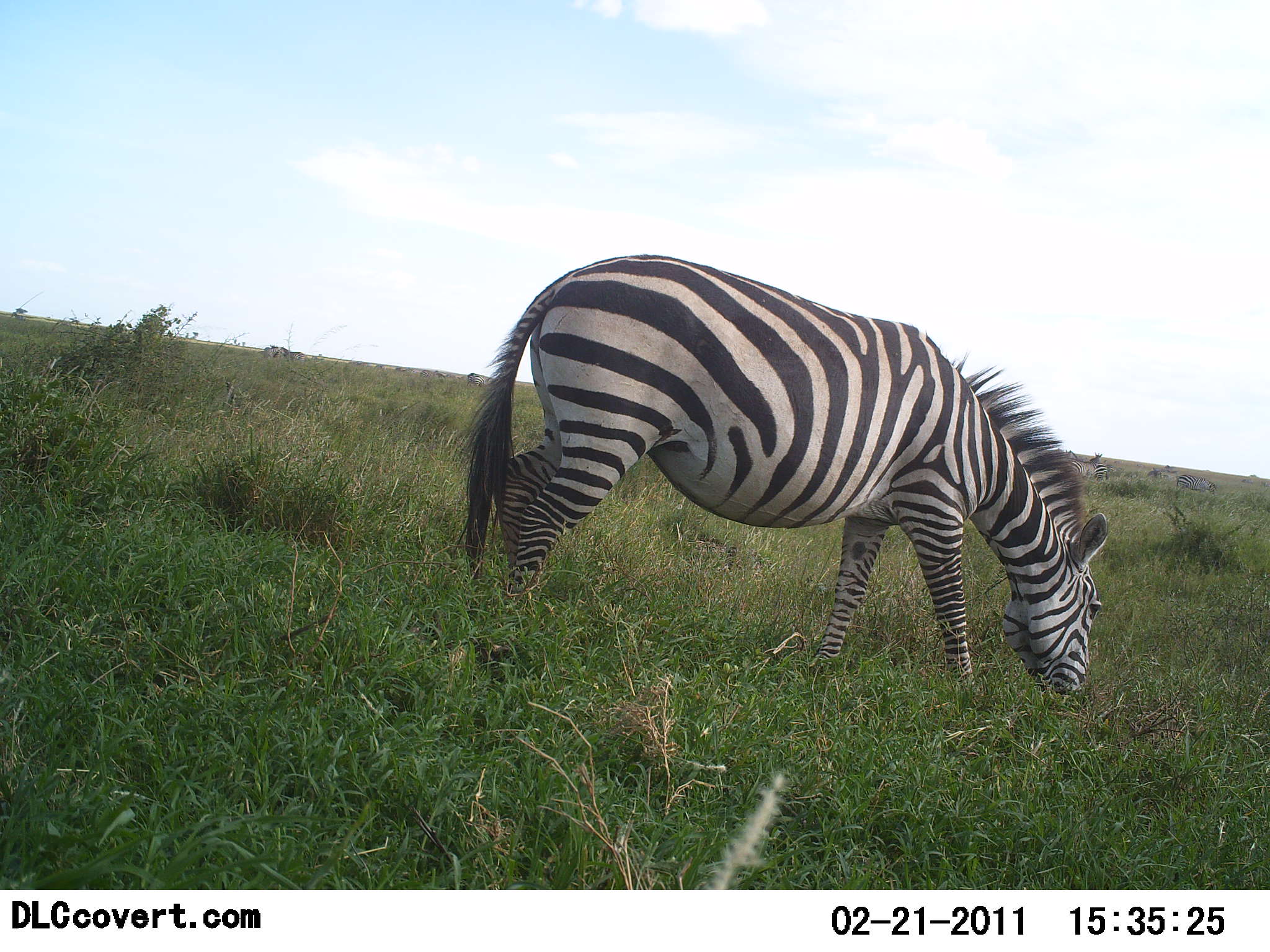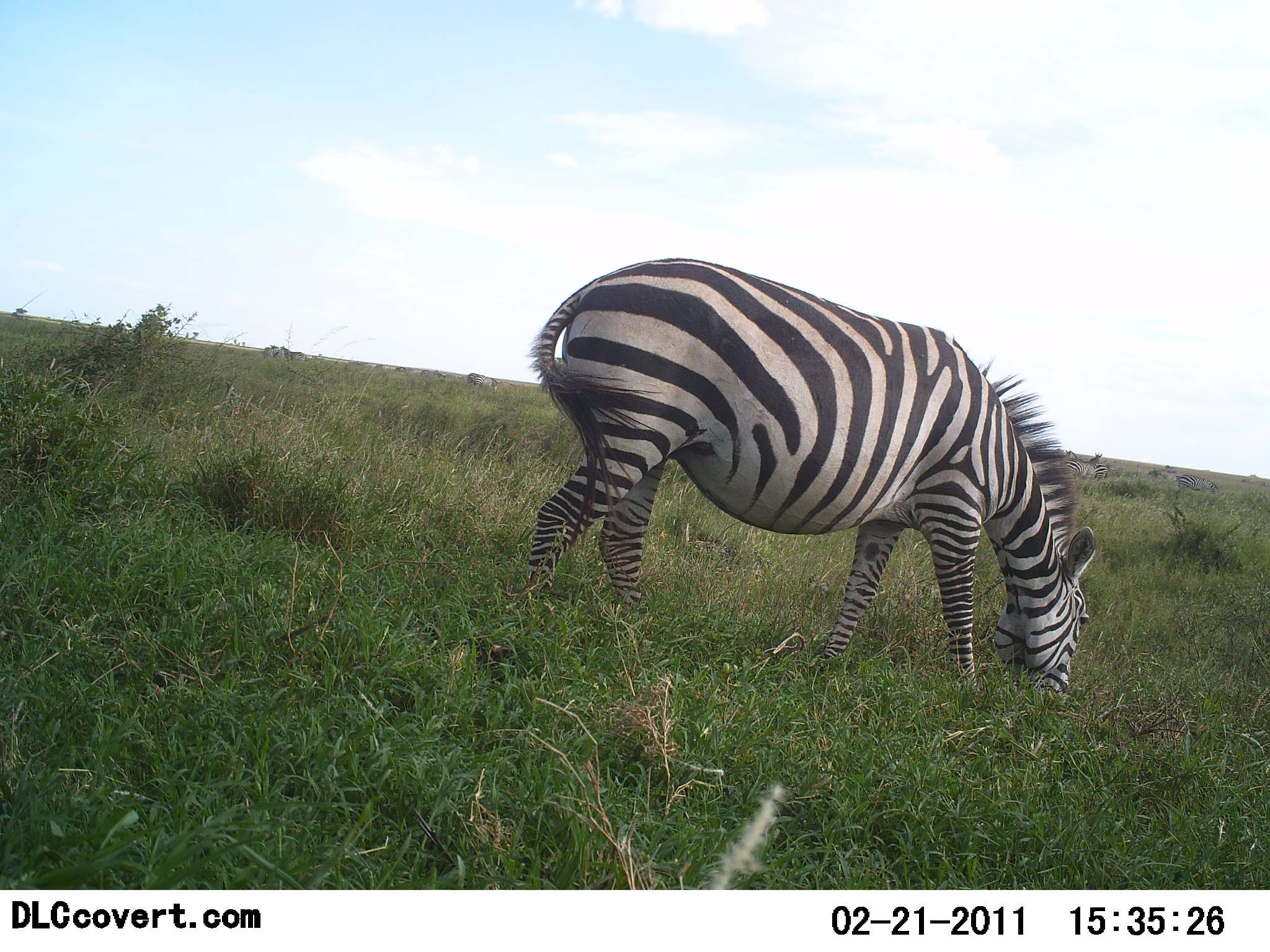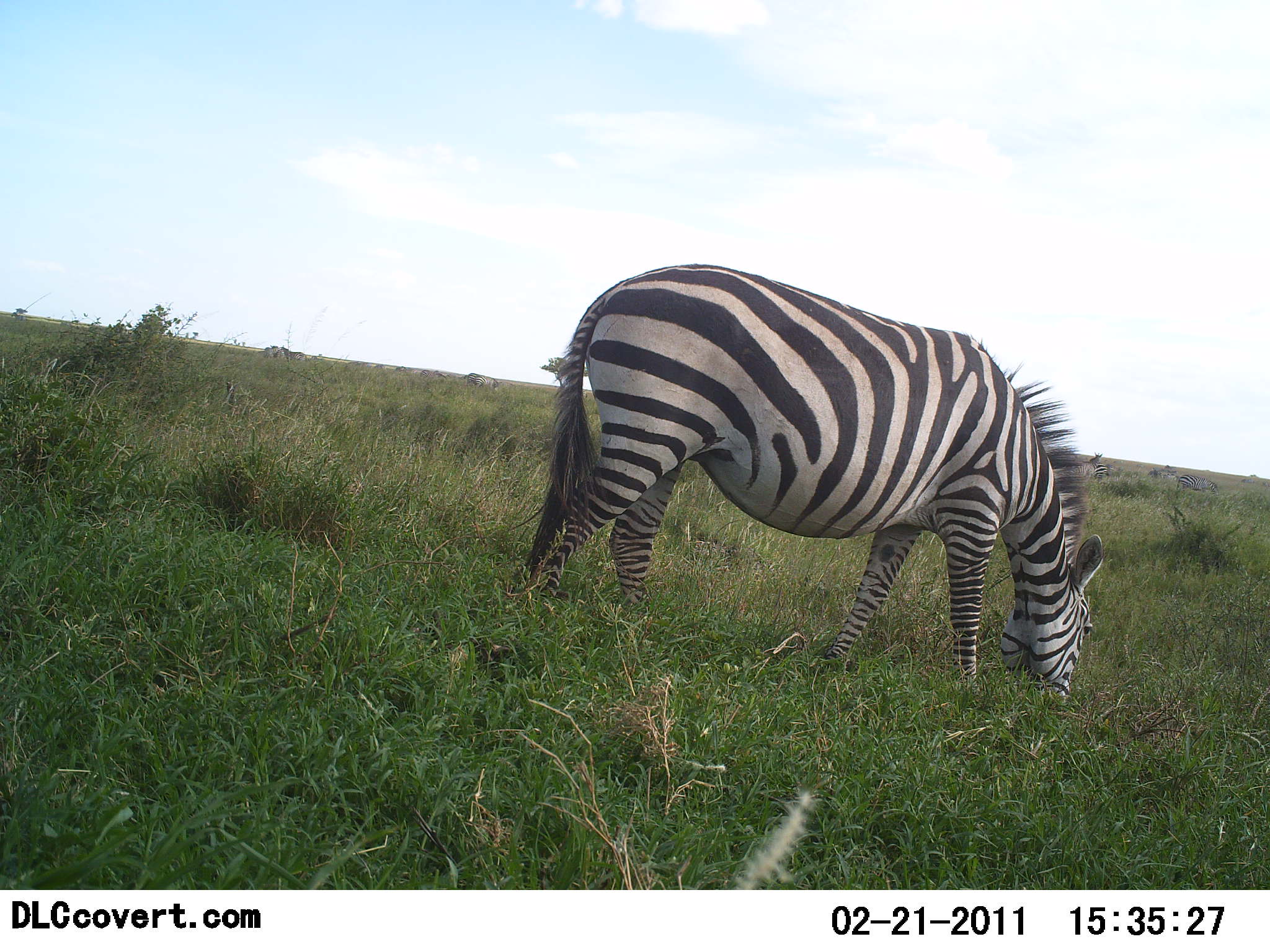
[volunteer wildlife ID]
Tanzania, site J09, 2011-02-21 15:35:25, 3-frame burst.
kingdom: Animalia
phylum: Chordata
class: Mammalia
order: Perissodactyla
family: Equidae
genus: Equus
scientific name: Equus quagga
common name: plains zebra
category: zebra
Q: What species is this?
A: Zebra (plains zebra) (Equus quagga).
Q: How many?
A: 1.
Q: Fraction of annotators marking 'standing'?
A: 33%.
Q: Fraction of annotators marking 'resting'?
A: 0%.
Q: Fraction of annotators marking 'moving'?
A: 17%.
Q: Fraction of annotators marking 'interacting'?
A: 0%.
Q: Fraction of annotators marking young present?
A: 0%.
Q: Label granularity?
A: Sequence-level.